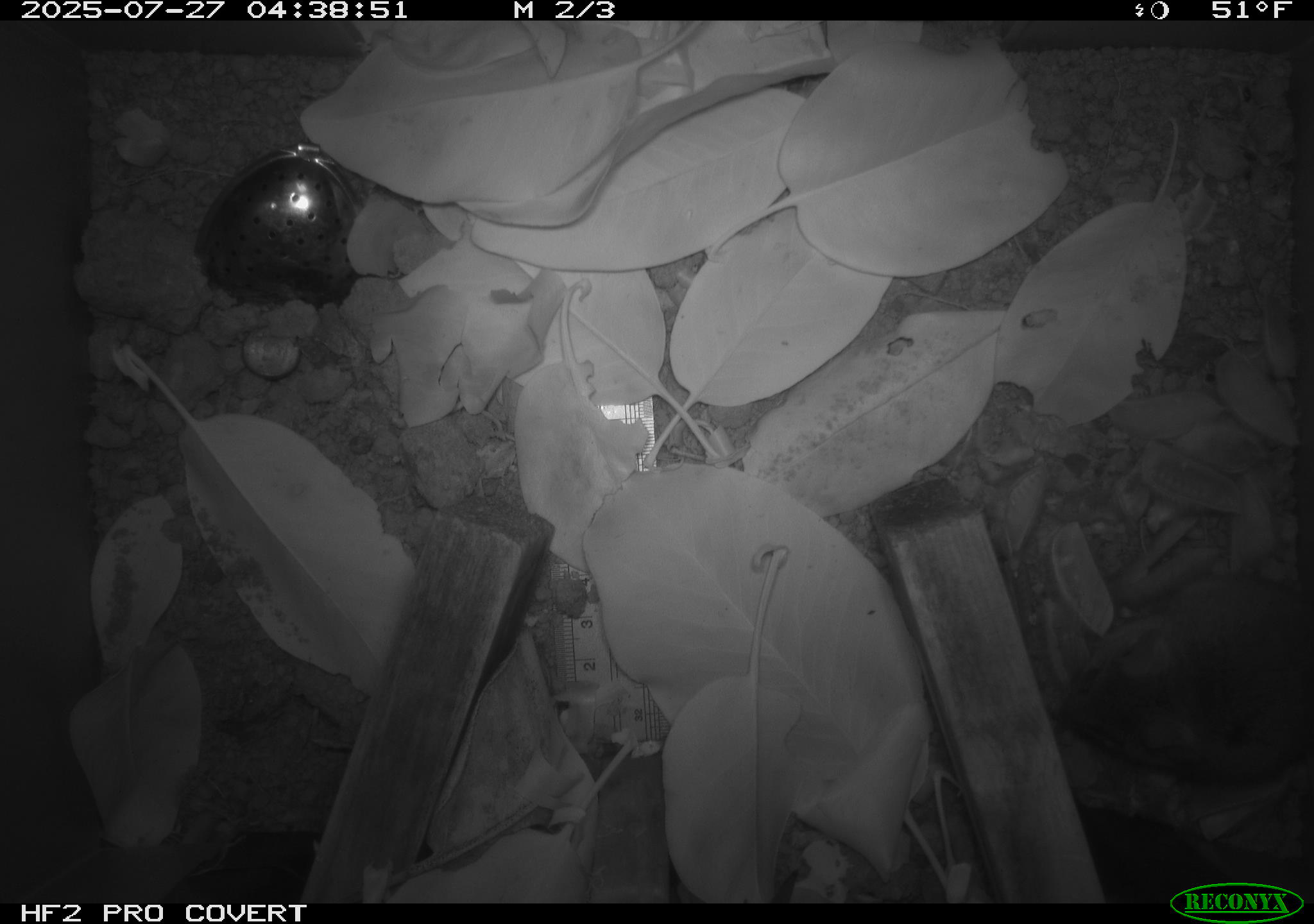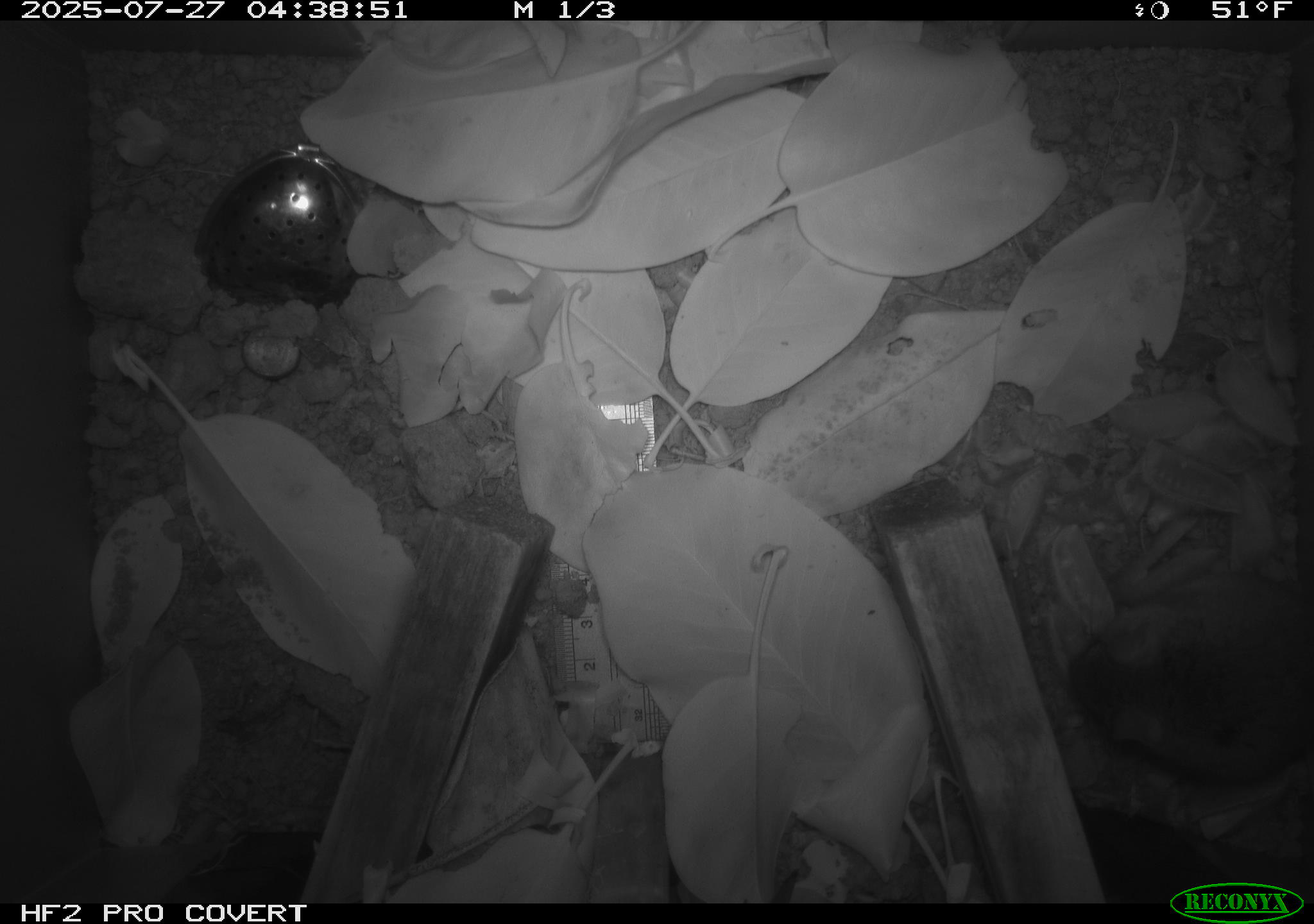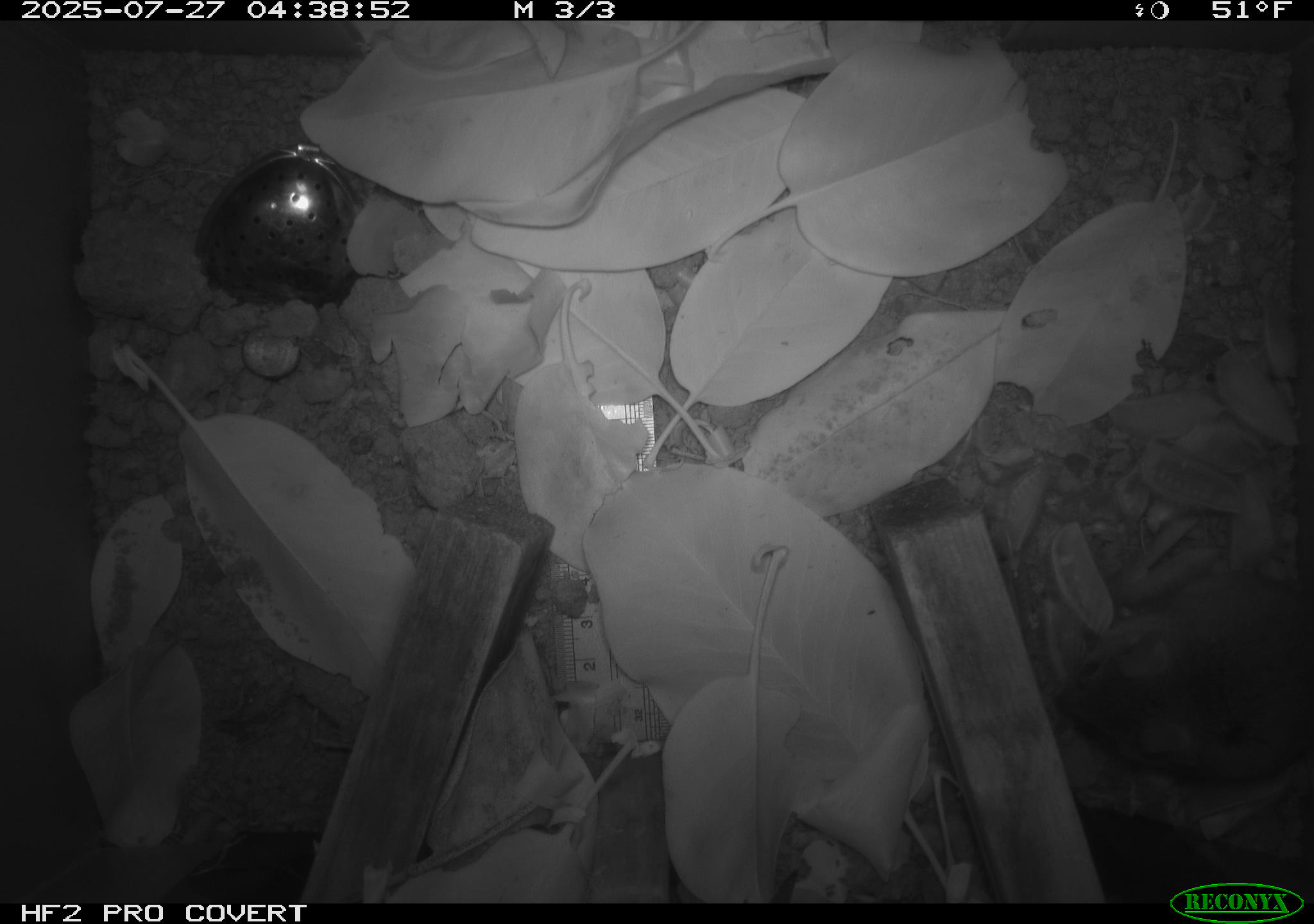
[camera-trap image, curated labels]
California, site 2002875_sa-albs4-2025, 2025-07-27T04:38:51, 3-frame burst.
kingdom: Animalia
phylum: Chordata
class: Mammalia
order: Rodentia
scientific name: Rodentia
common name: mouse species